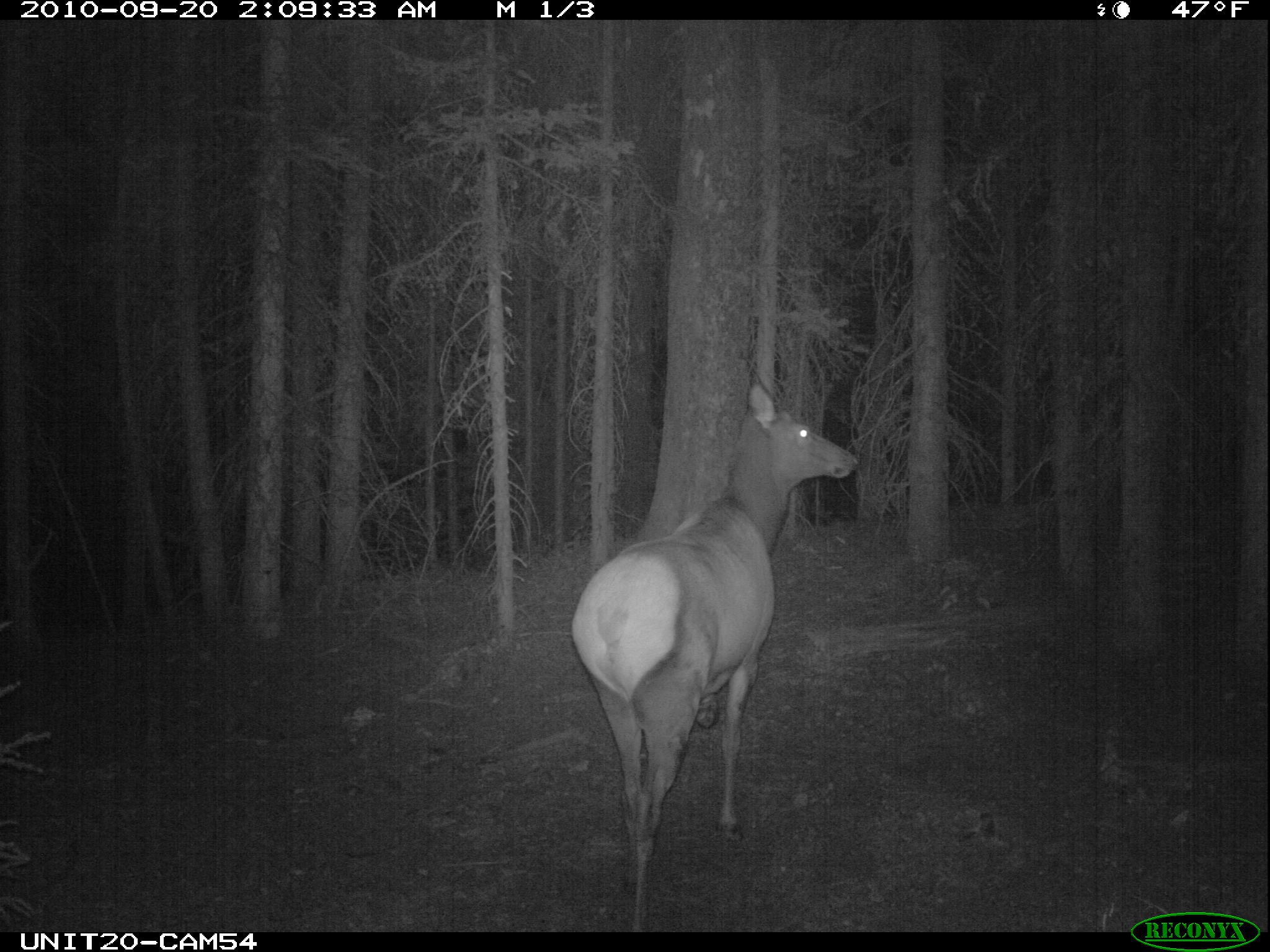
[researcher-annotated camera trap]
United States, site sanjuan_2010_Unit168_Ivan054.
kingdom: Animalia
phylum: Chordata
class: Mammalia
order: Artiodactyla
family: Cervidae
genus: Cervus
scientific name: Cervus elaphus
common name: red deer